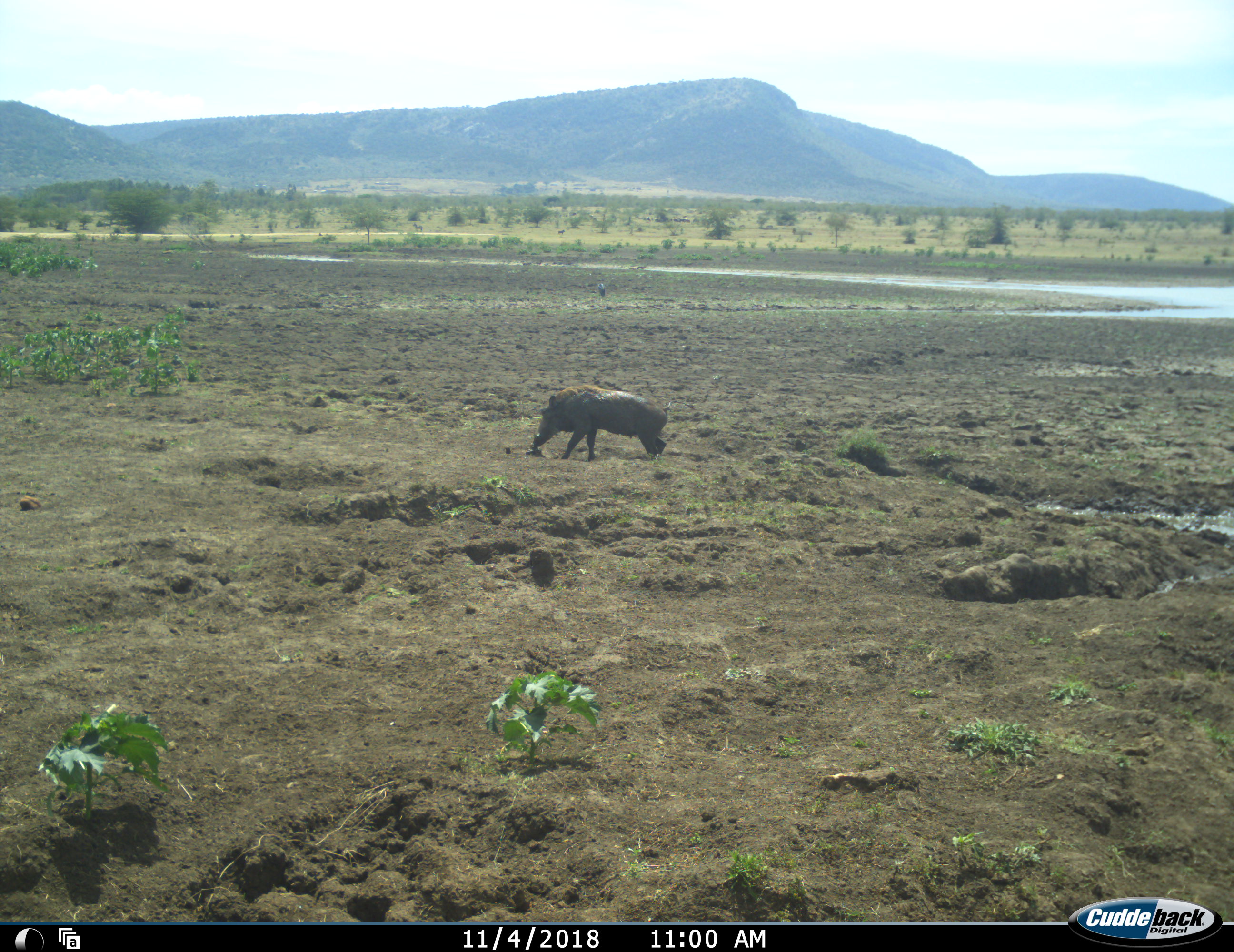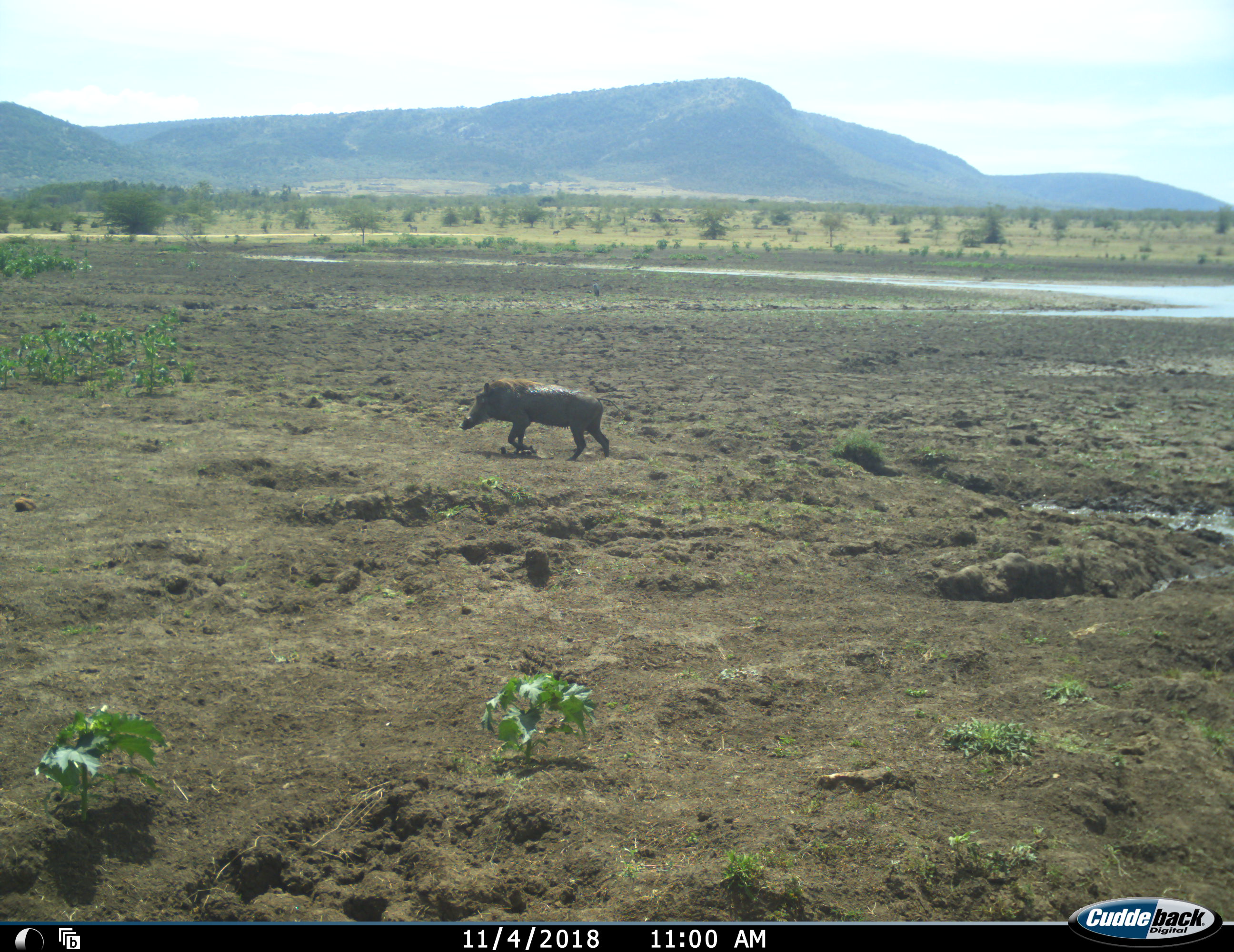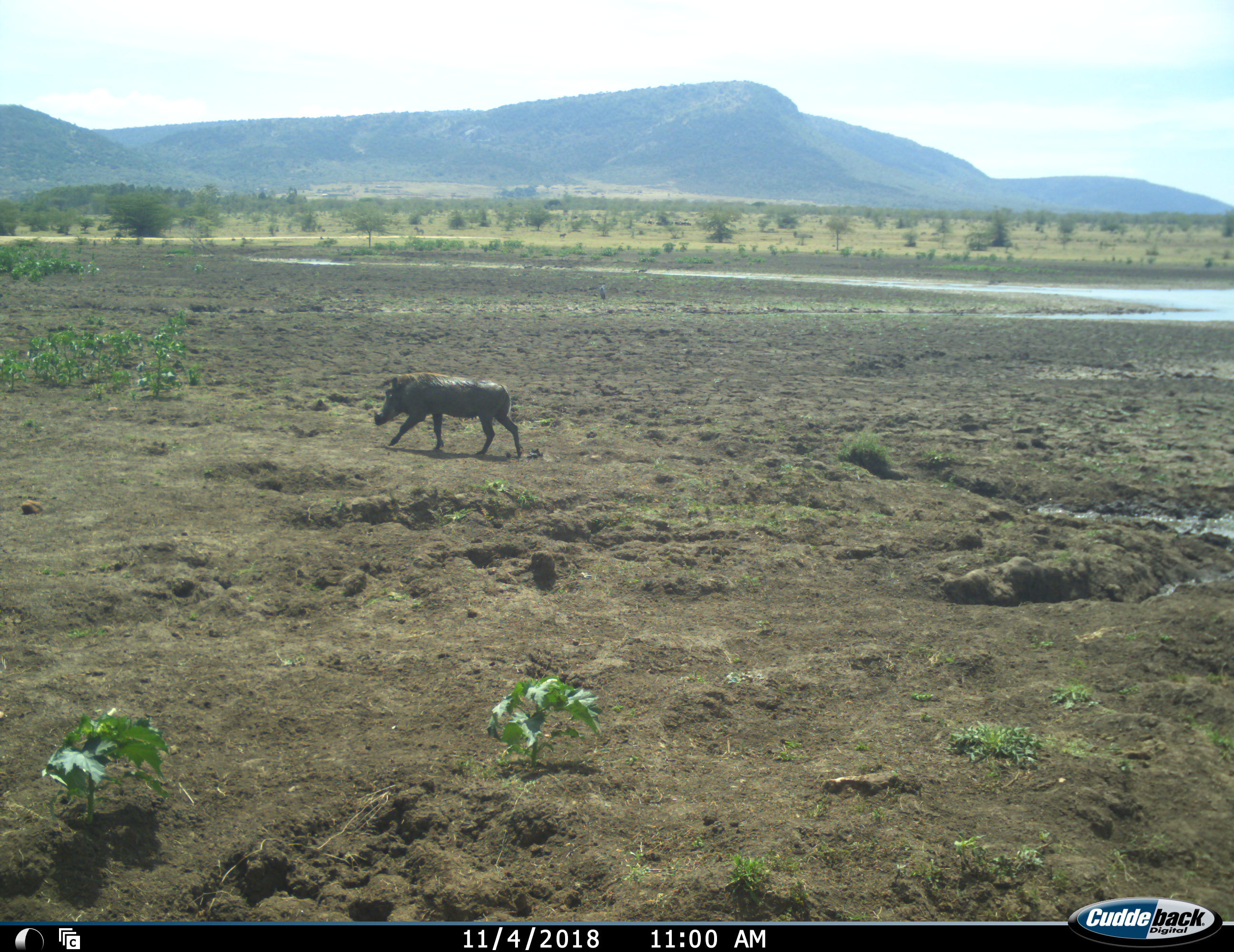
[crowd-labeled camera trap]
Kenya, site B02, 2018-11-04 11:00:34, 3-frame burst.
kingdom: Animalia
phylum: Chordata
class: Mammalia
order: Artiodactyla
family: Suidae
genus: Phacochoerus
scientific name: Phacochoerus africanus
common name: warthog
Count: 1.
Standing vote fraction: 0%.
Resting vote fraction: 0%.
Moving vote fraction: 100%.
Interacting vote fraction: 0%.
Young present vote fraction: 0%.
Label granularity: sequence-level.